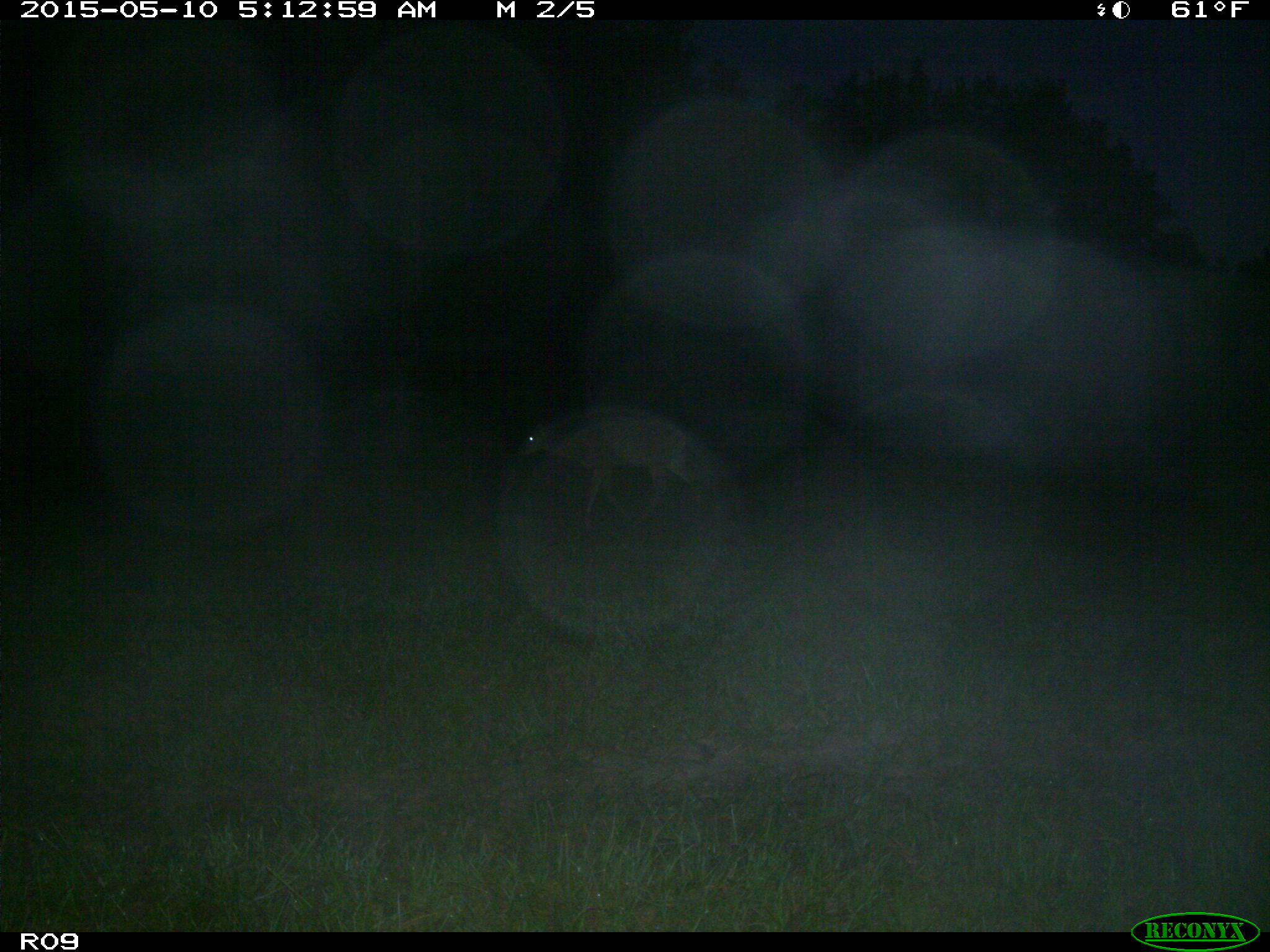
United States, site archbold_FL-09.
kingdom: Animalia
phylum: Chordata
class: Mammalia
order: Artiodactyla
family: Cervidae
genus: Odocoileus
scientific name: Odocoileus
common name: deer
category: unidentified deer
Unidentified deer (deer) (Odocoileus).